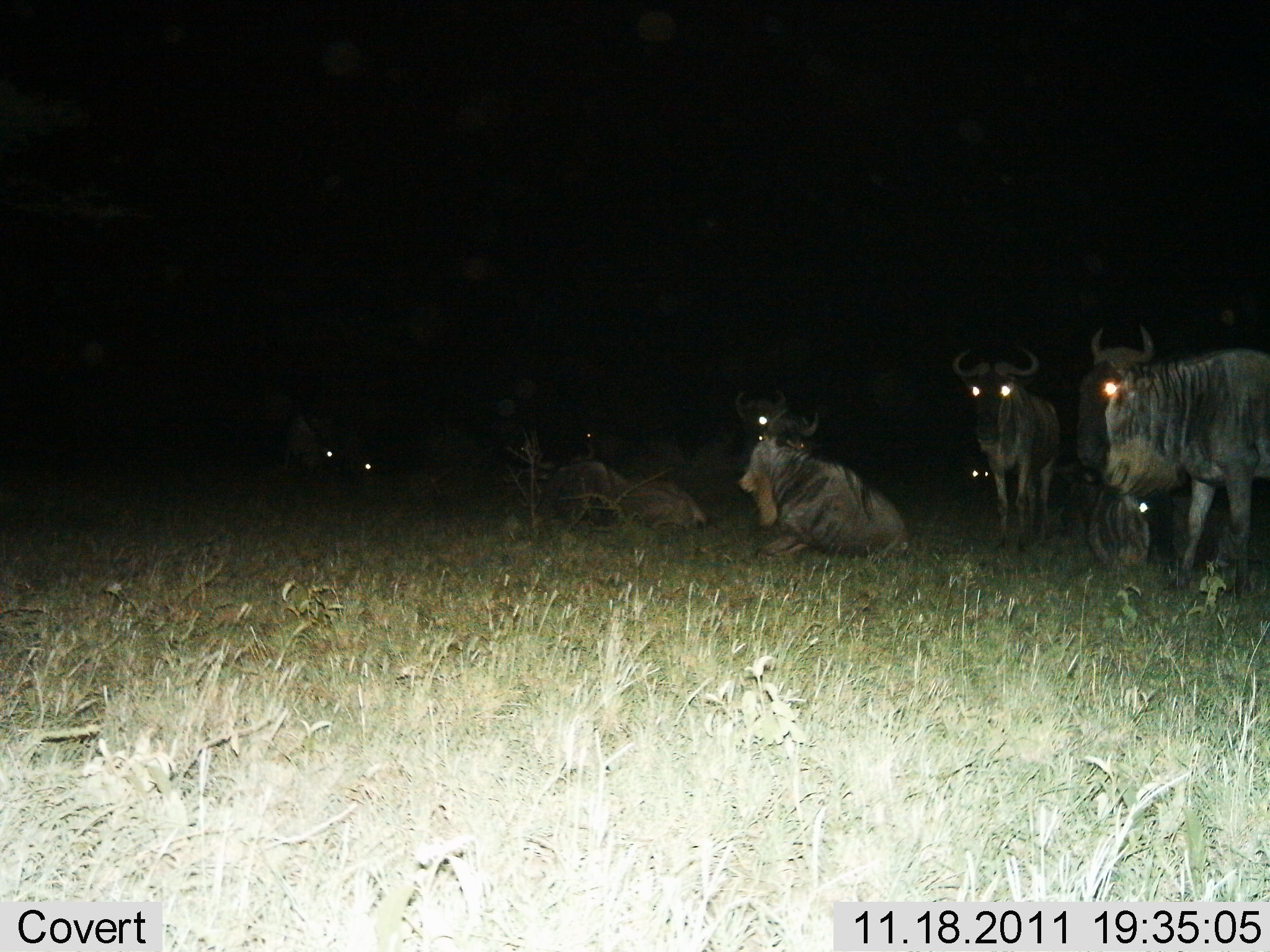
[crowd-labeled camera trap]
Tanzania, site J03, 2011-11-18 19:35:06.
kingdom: Animalia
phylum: Chordata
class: Mammalia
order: Artiodactyla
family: Bovidae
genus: Connochaetes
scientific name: Connochaetes taurinus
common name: blue wildebeest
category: wildebeest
Wildebeest (blue wildebeest) (Connochaetes taurinus), count 9. Behavior (volunteer vote fractions): standing 77%, resting 85%, moving 0%, interacting 0%. Young present (vote fraction): 0%. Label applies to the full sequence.